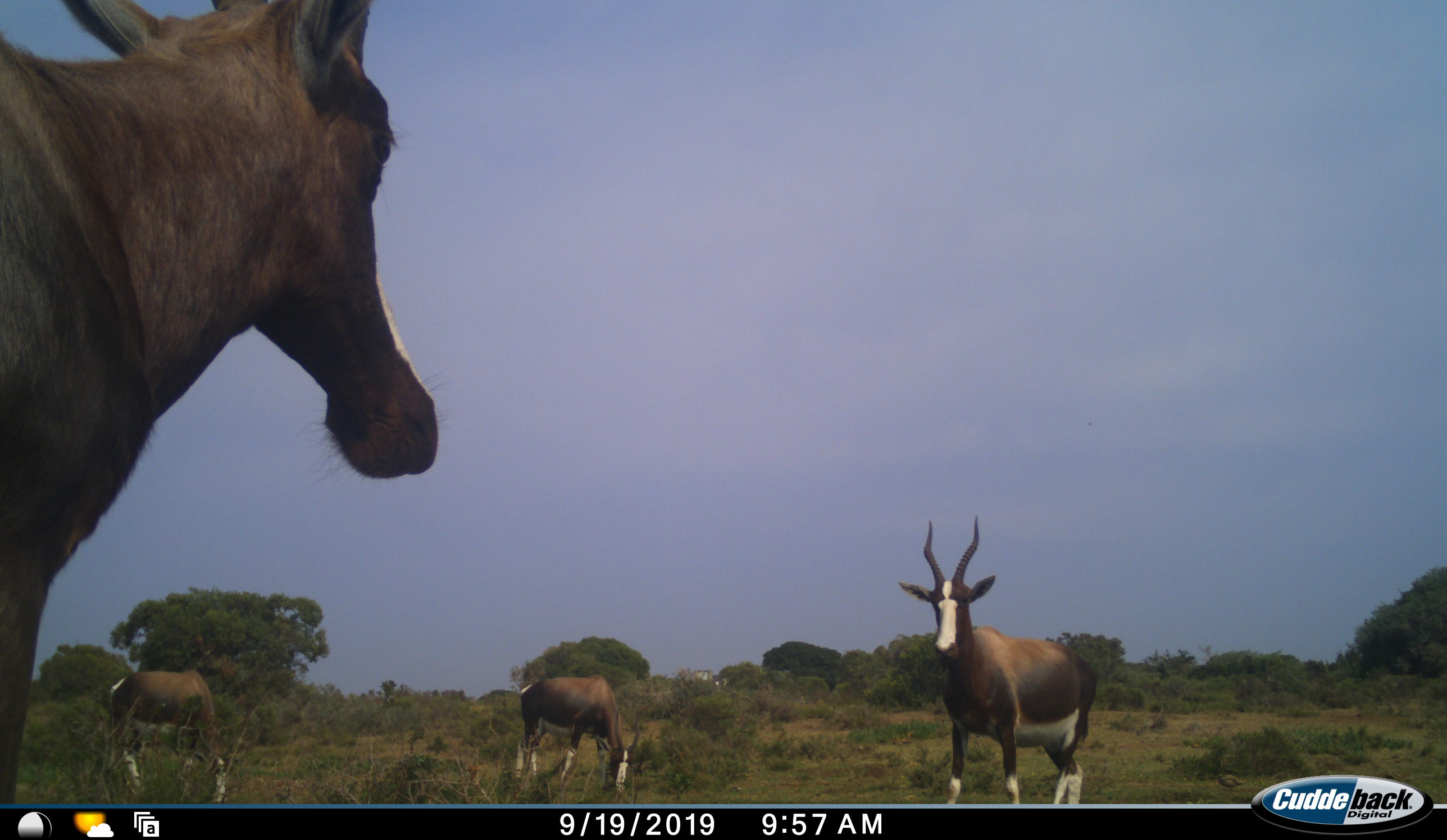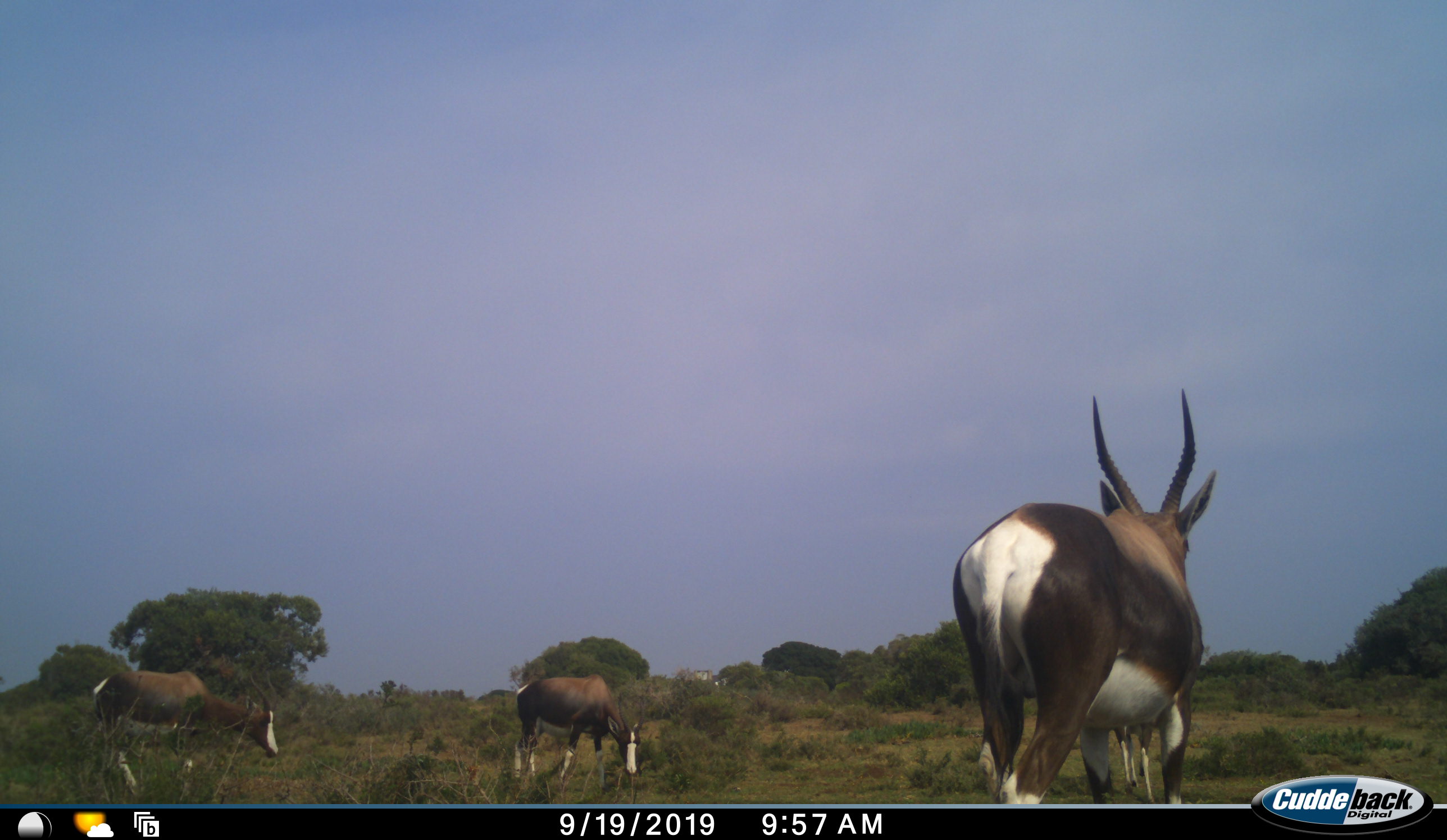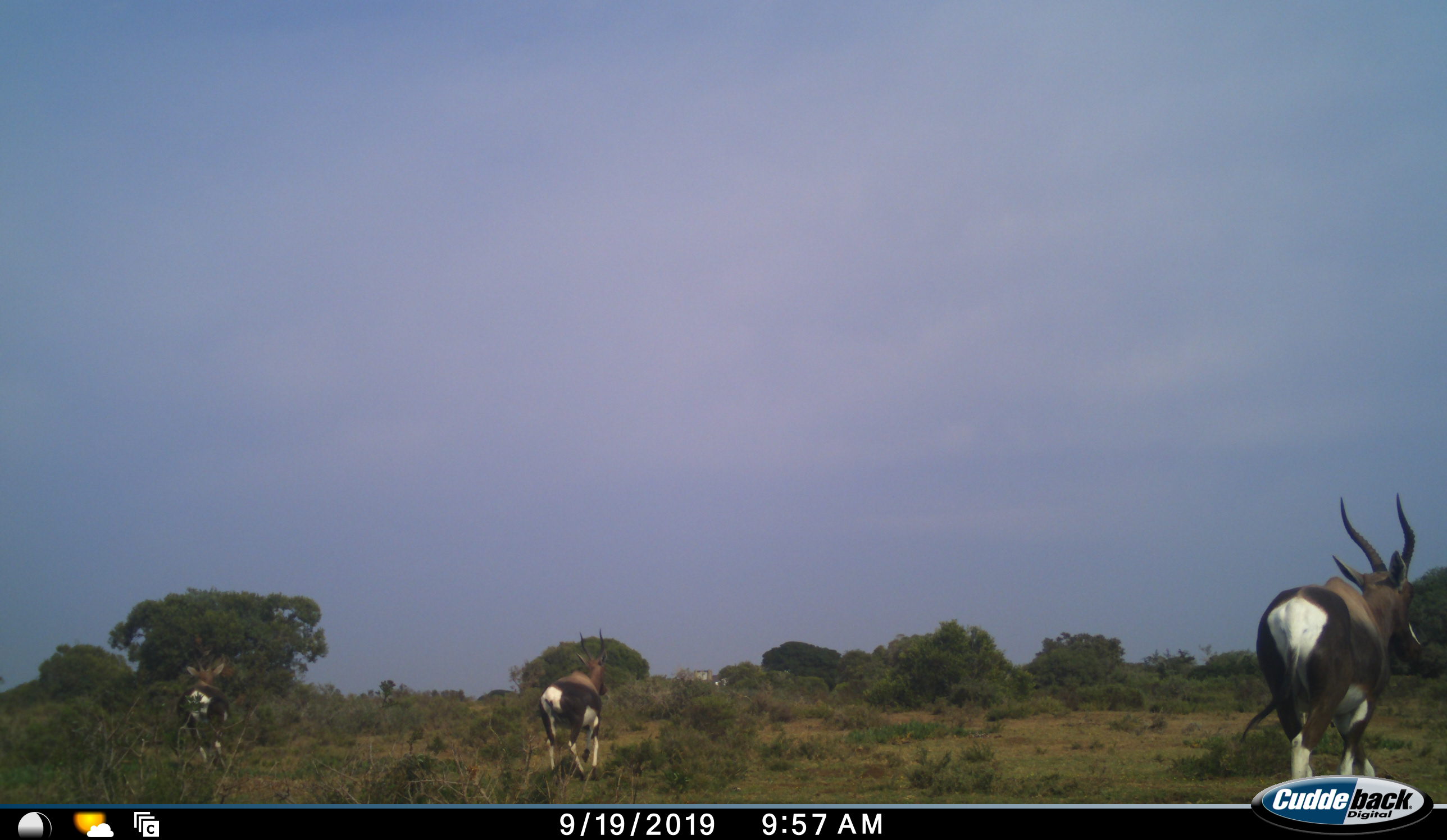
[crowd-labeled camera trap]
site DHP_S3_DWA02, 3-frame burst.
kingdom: Animalia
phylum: Chordata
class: Mammalia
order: Artiodactyla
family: Bovidae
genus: Damaliscus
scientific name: Damaliscus pygargus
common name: bontebok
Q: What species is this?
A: Bontebok (Damaliscus pygargus).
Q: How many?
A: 4.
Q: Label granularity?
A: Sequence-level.